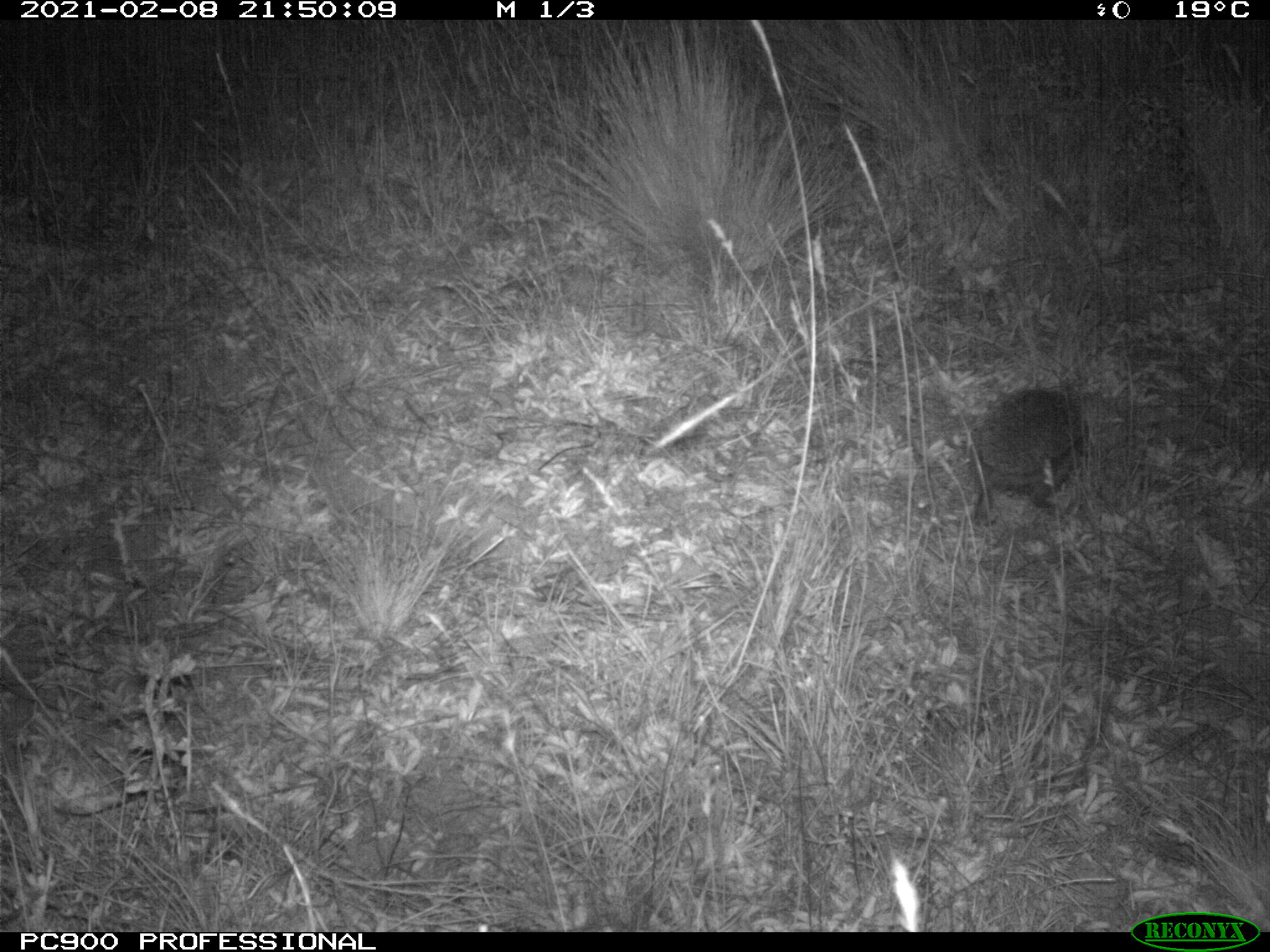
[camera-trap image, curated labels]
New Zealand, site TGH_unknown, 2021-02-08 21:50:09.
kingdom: Animalia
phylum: Chordata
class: Mammalia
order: Eulipotyphla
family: Erinaceidae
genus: Erinaceus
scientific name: Erinaceus europaeus europaeus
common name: european hedgehog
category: hedgehog